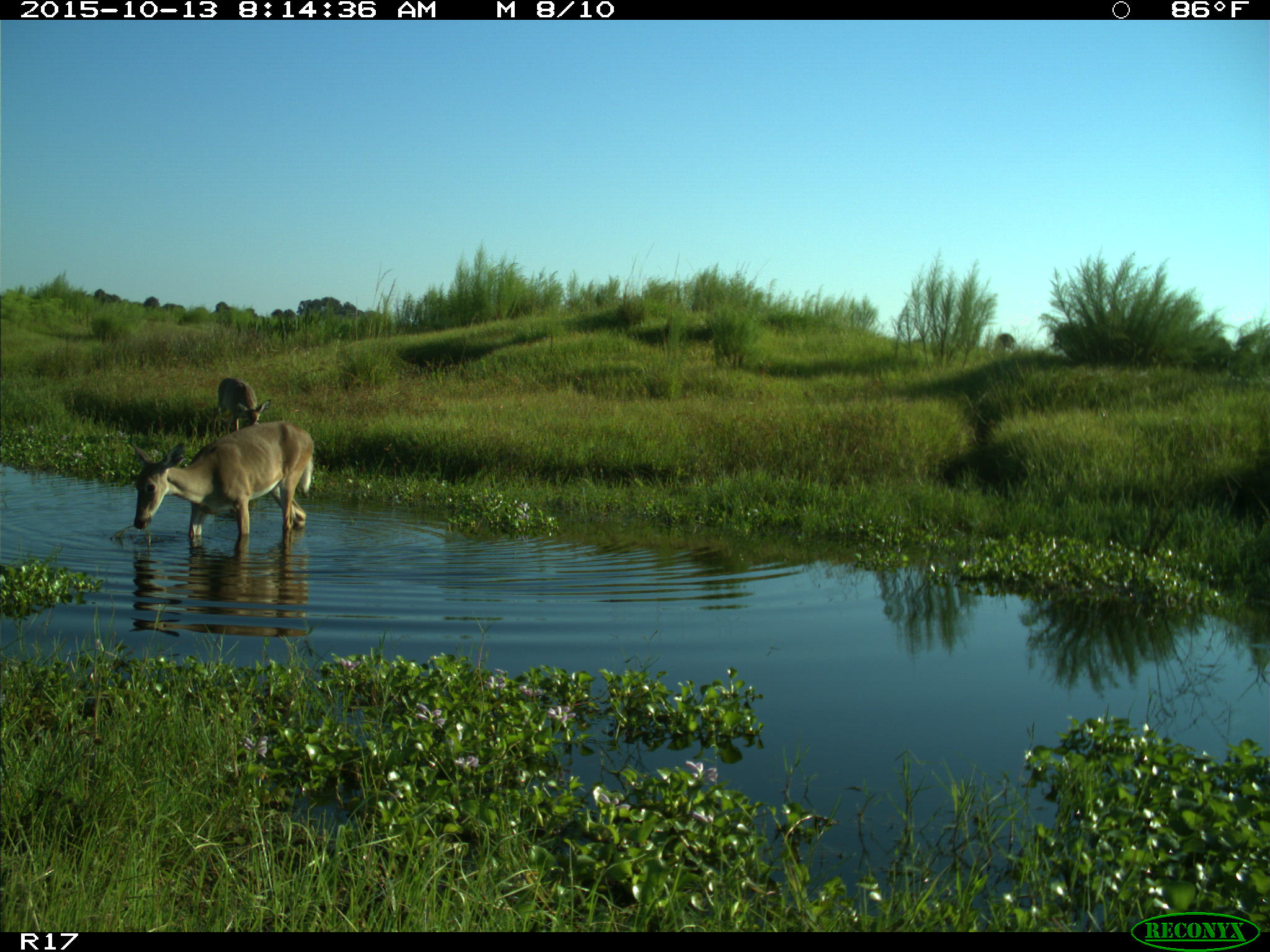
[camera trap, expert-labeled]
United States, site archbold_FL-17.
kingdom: Animalia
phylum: Chordata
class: Mammalia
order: Artiodactyla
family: Cervidae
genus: Odocoileus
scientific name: Odocoileus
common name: deer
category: unidentified deer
Unidentified deer (deer) (Odocoileus).